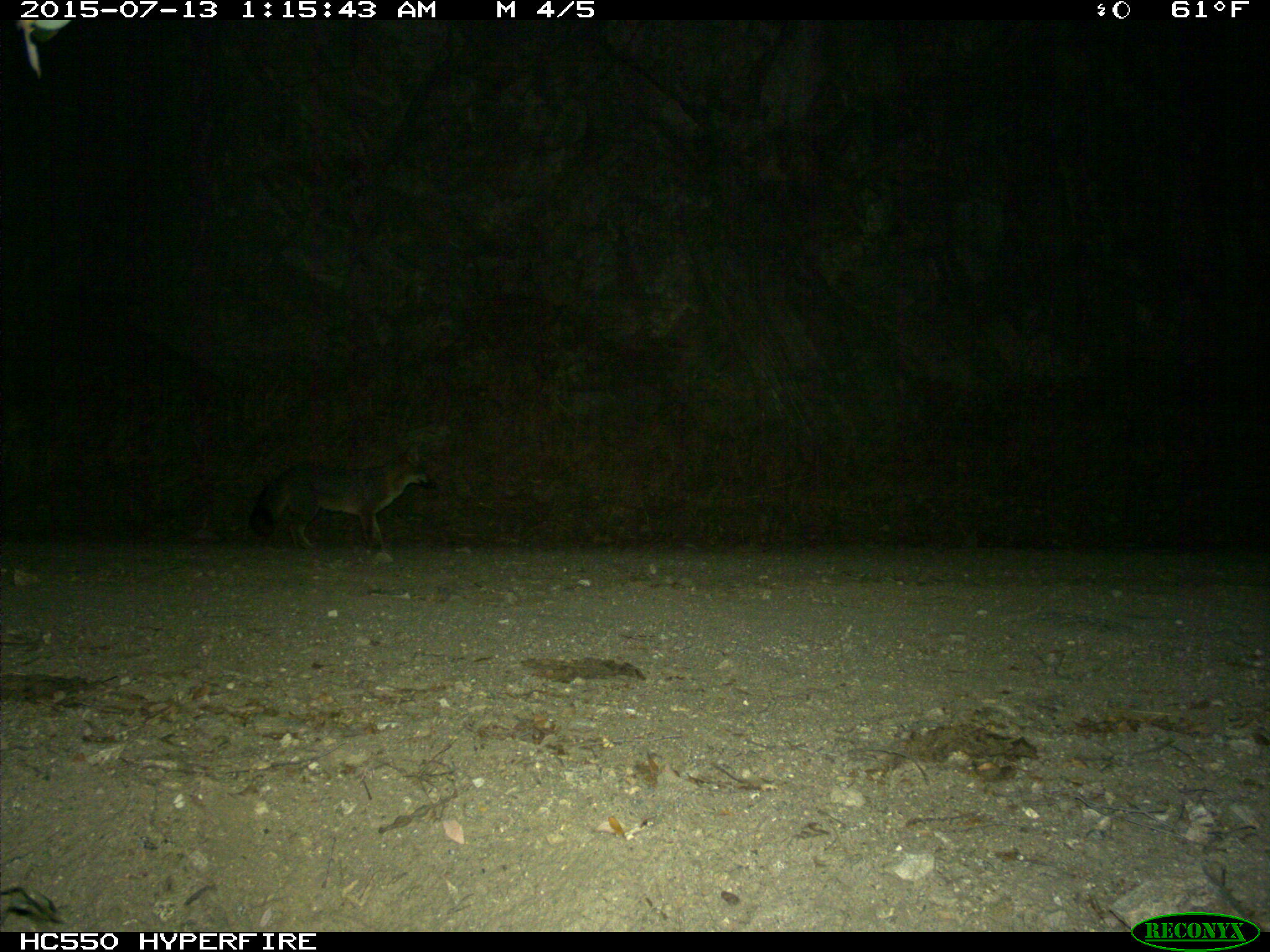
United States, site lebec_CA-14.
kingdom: Animalia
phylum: Chordata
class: Mammalia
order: Carnivora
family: Canidae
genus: Urocyon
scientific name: Urocyon cinereoargenteus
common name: gray fox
Urocyon cinereoargenteus (gray fox).